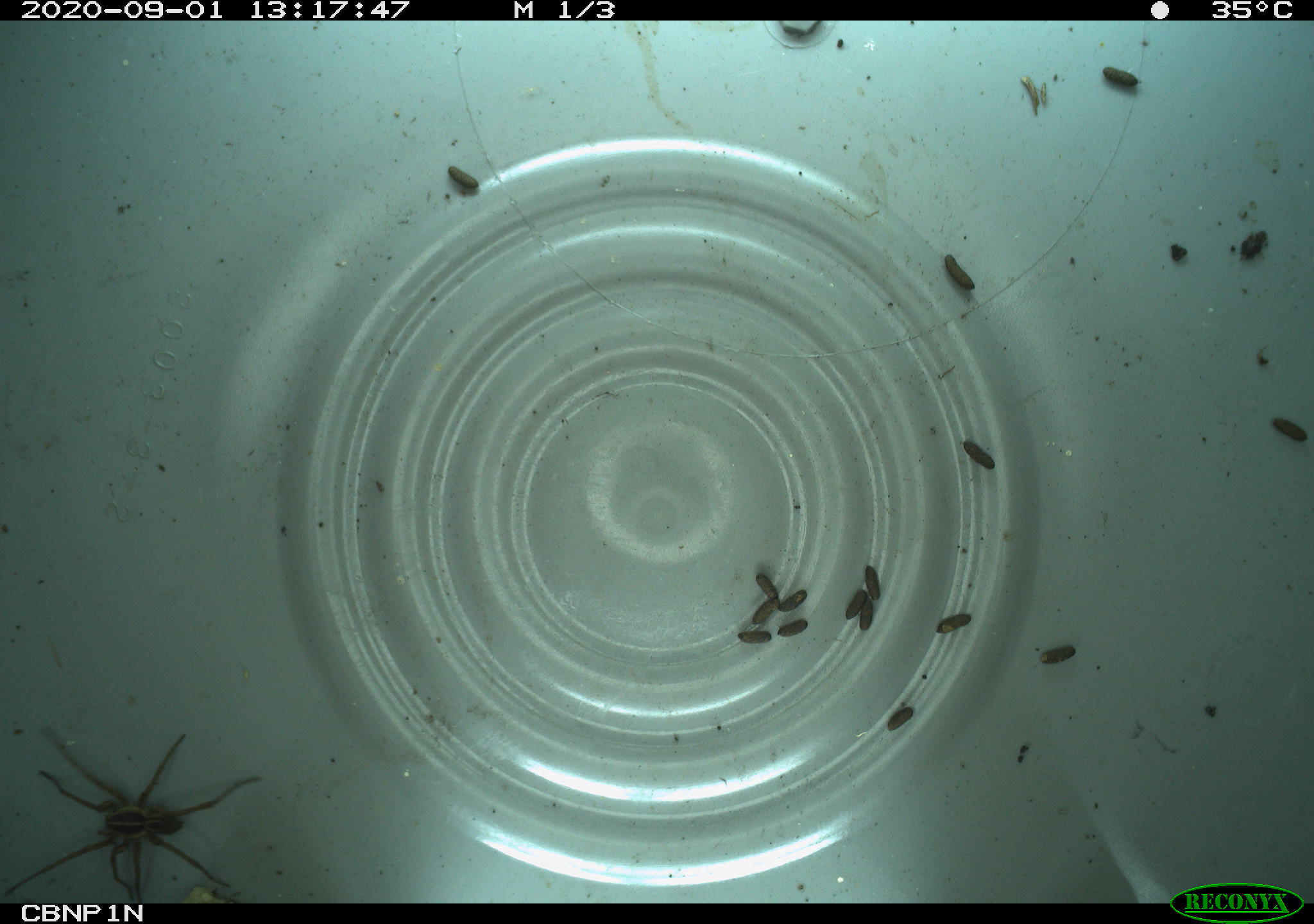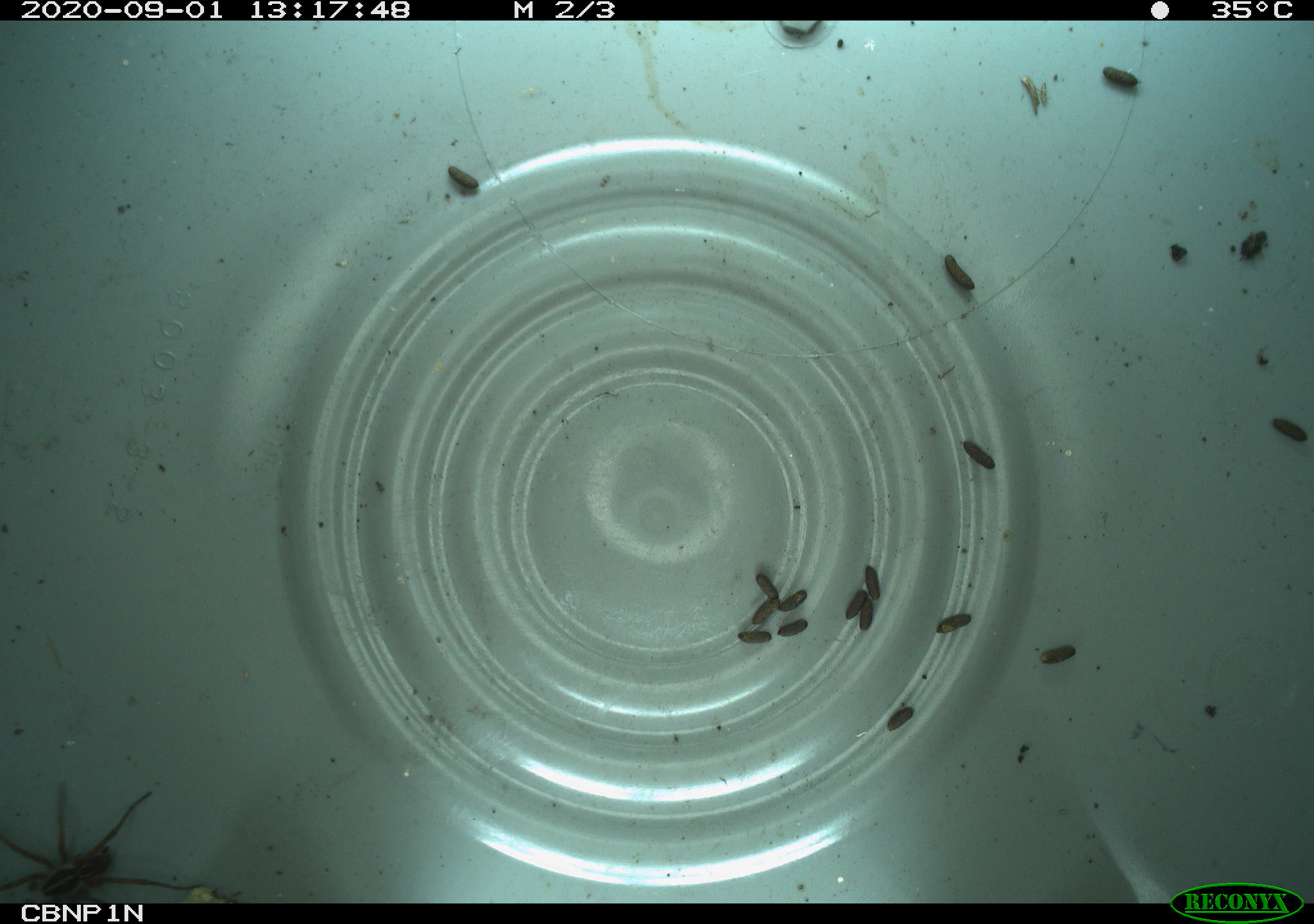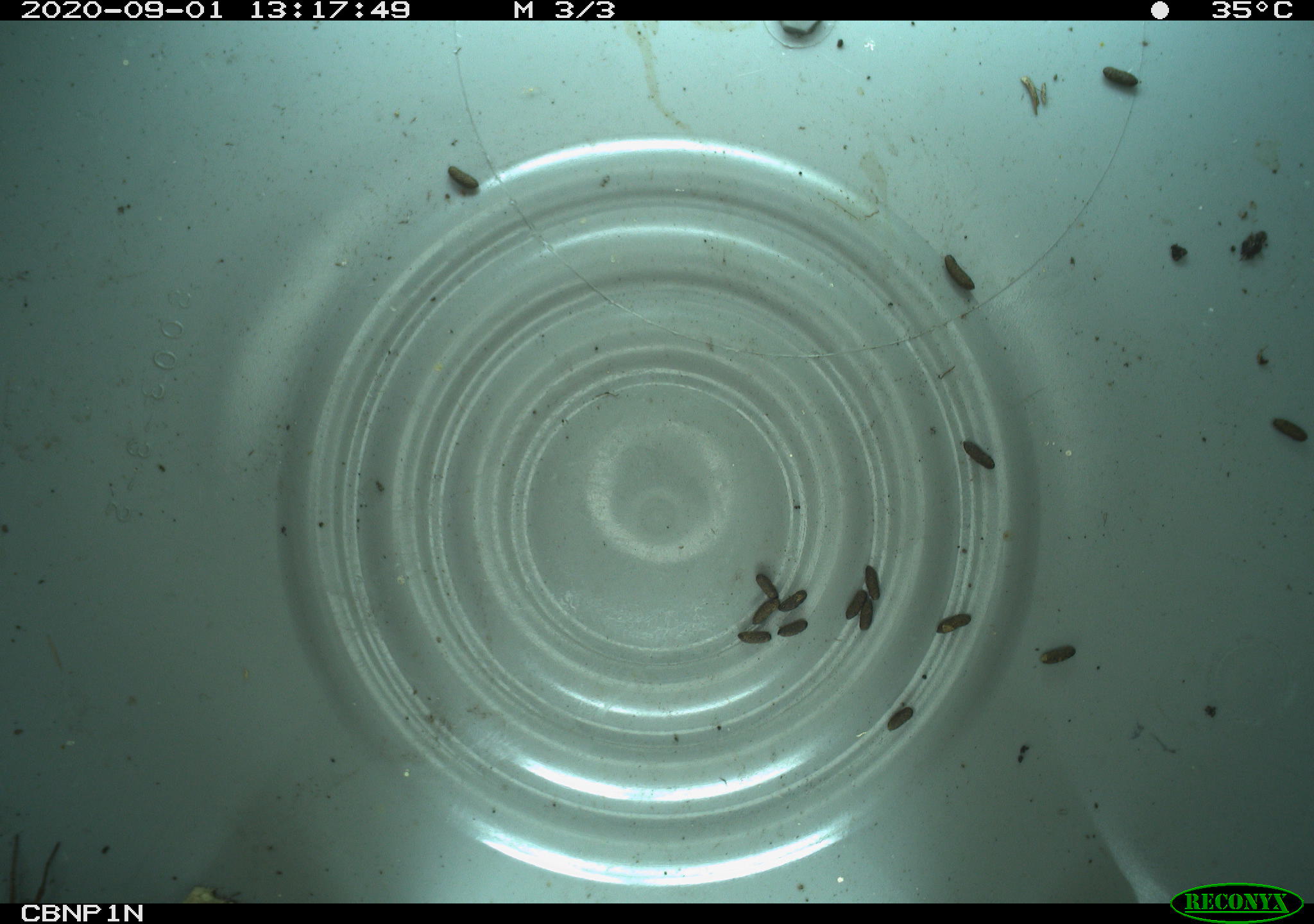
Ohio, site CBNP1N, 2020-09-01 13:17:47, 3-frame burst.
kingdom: Animalia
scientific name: Animalia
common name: animal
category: invertebrate